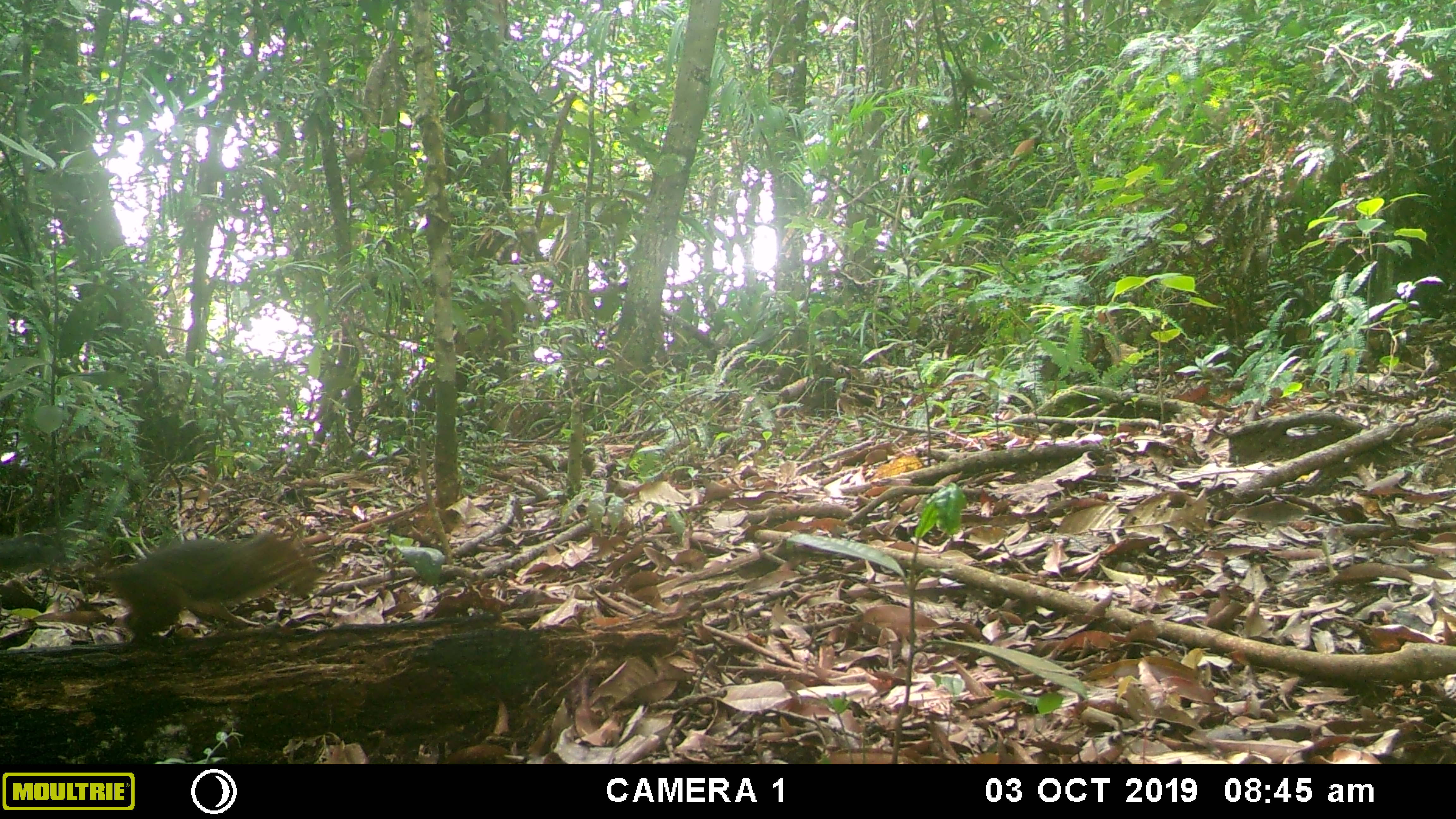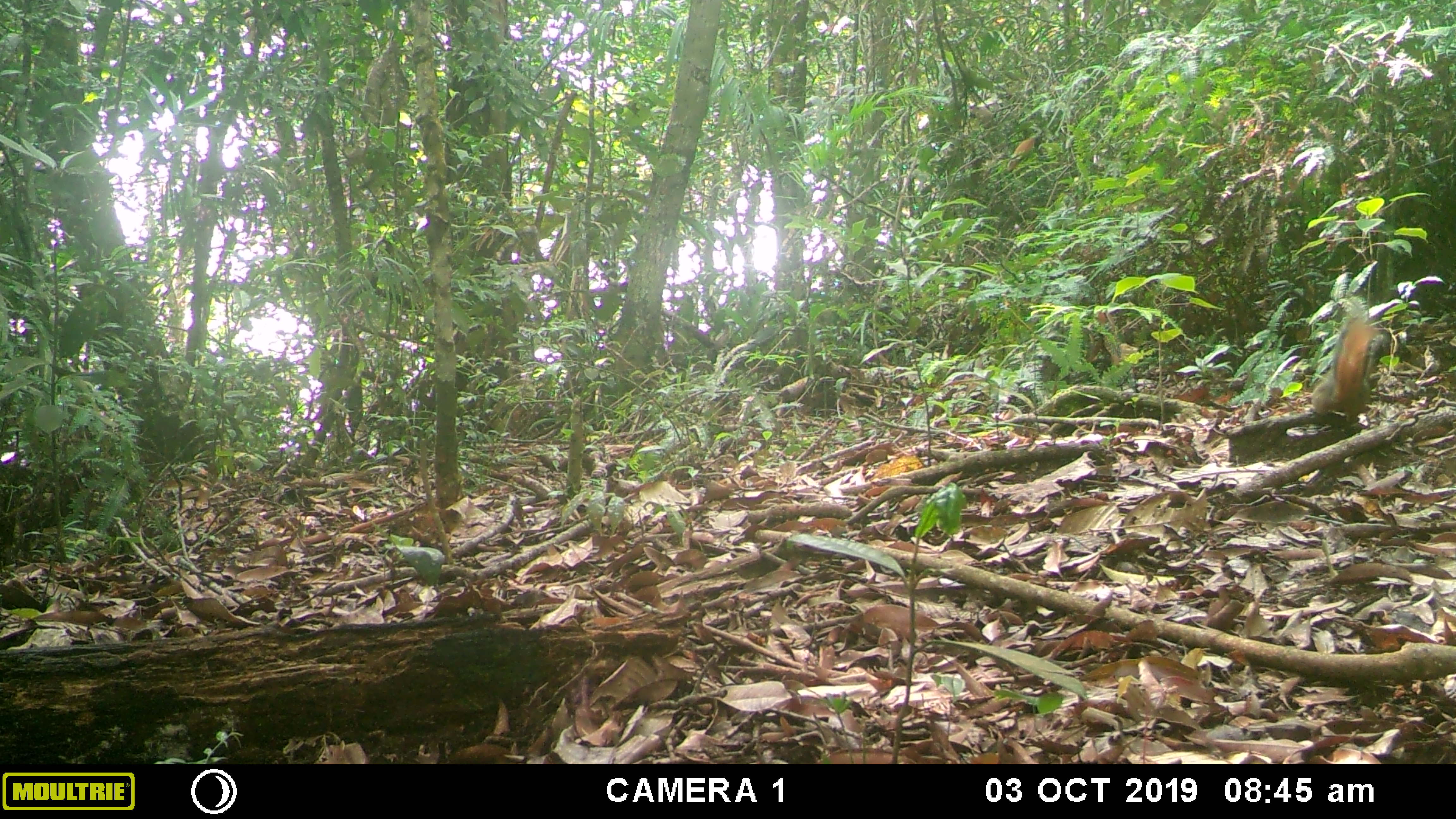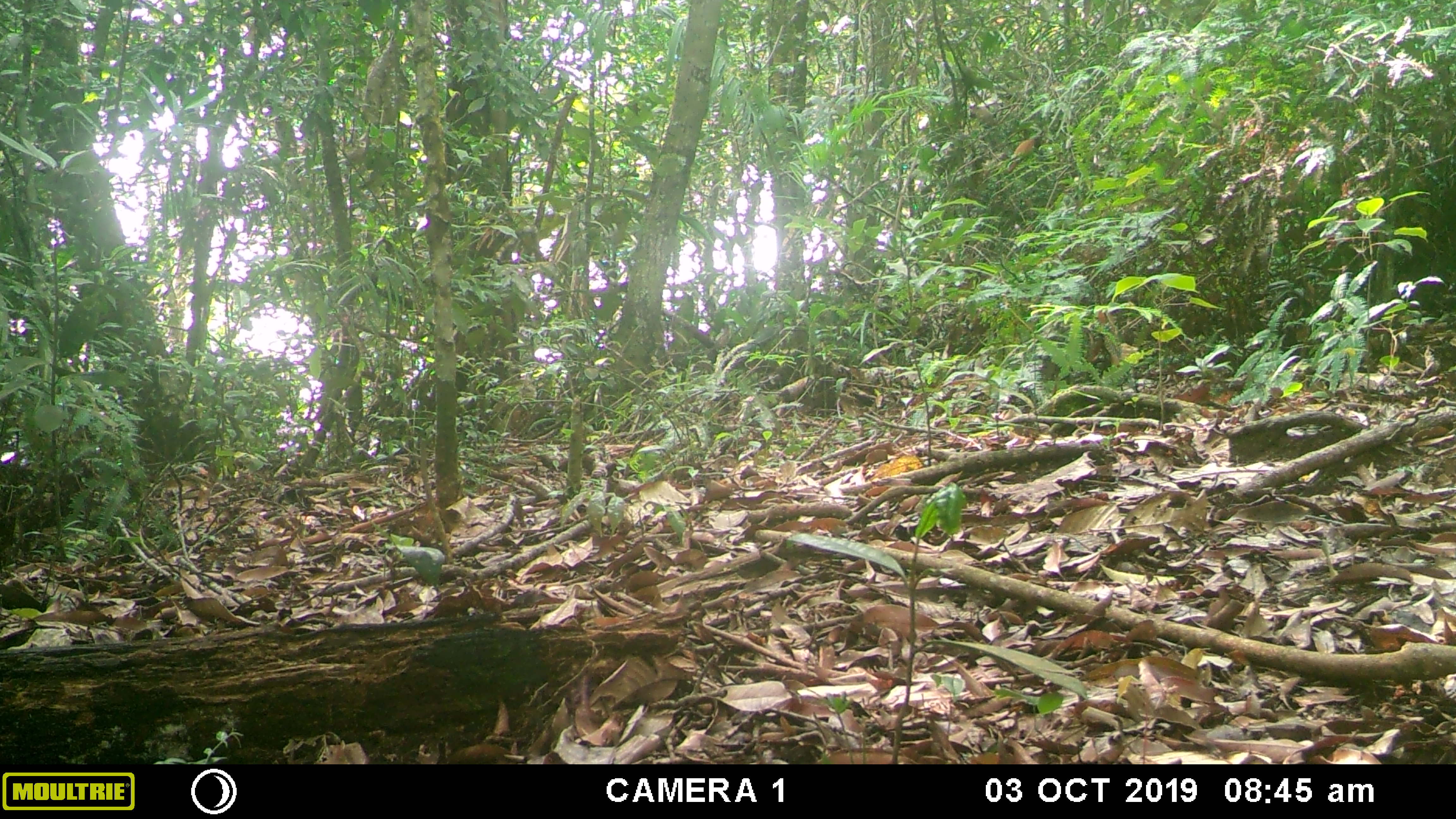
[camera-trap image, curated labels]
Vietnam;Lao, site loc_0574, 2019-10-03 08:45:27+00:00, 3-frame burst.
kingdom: Animalia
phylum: Chordata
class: Mammalia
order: Rodentia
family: Sciuridae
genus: Dremomys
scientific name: Dremomys rufigenis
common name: red-cheeked squirrel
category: red cheeked squirrel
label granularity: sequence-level